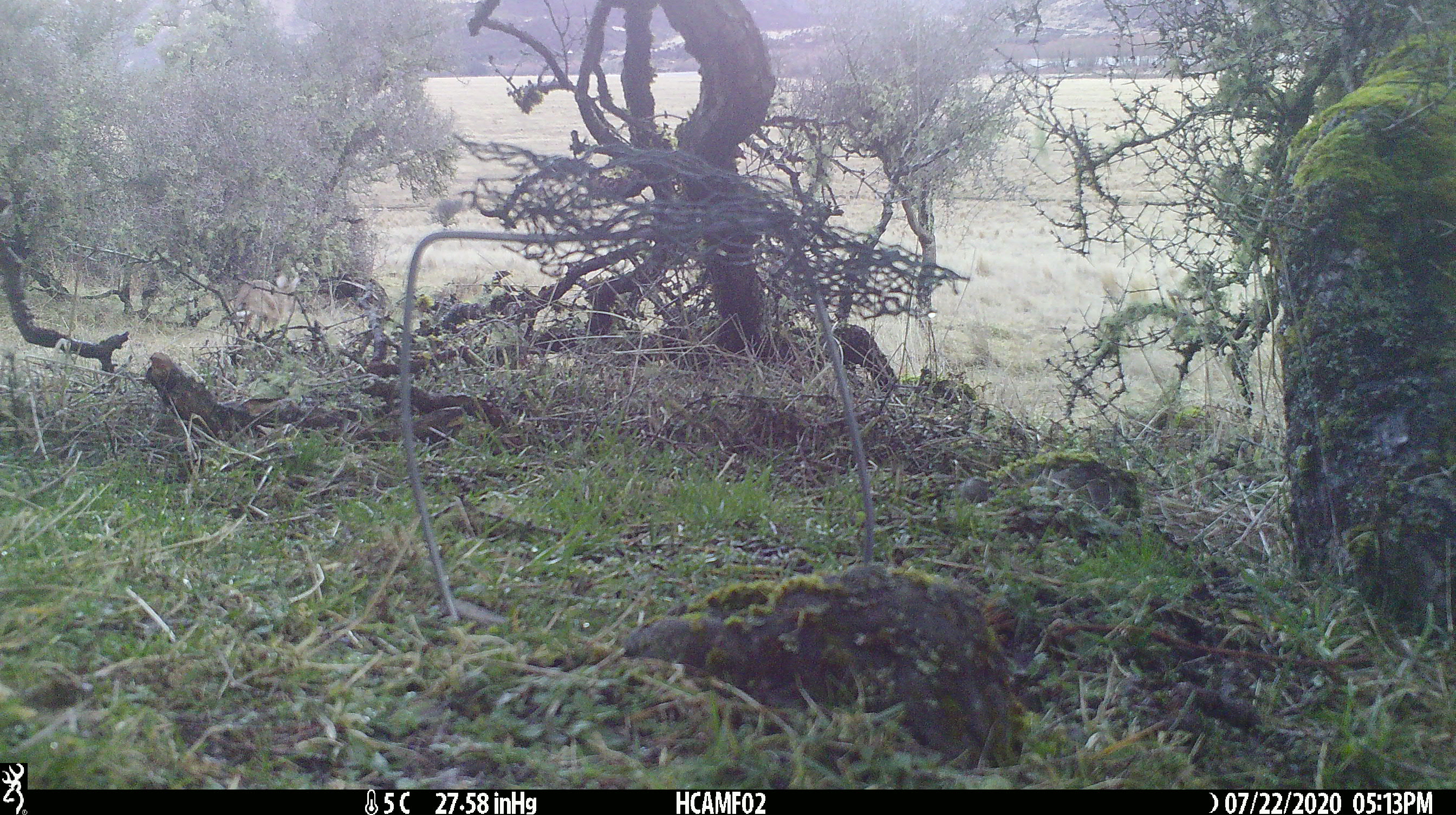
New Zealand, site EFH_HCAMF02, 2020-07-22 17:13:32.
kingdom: Animalia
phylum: Chordata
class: Mammalia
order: Lagomorpha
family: Leporidae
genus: Lepus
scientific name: Lepus europaeus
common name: brown hare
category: hare